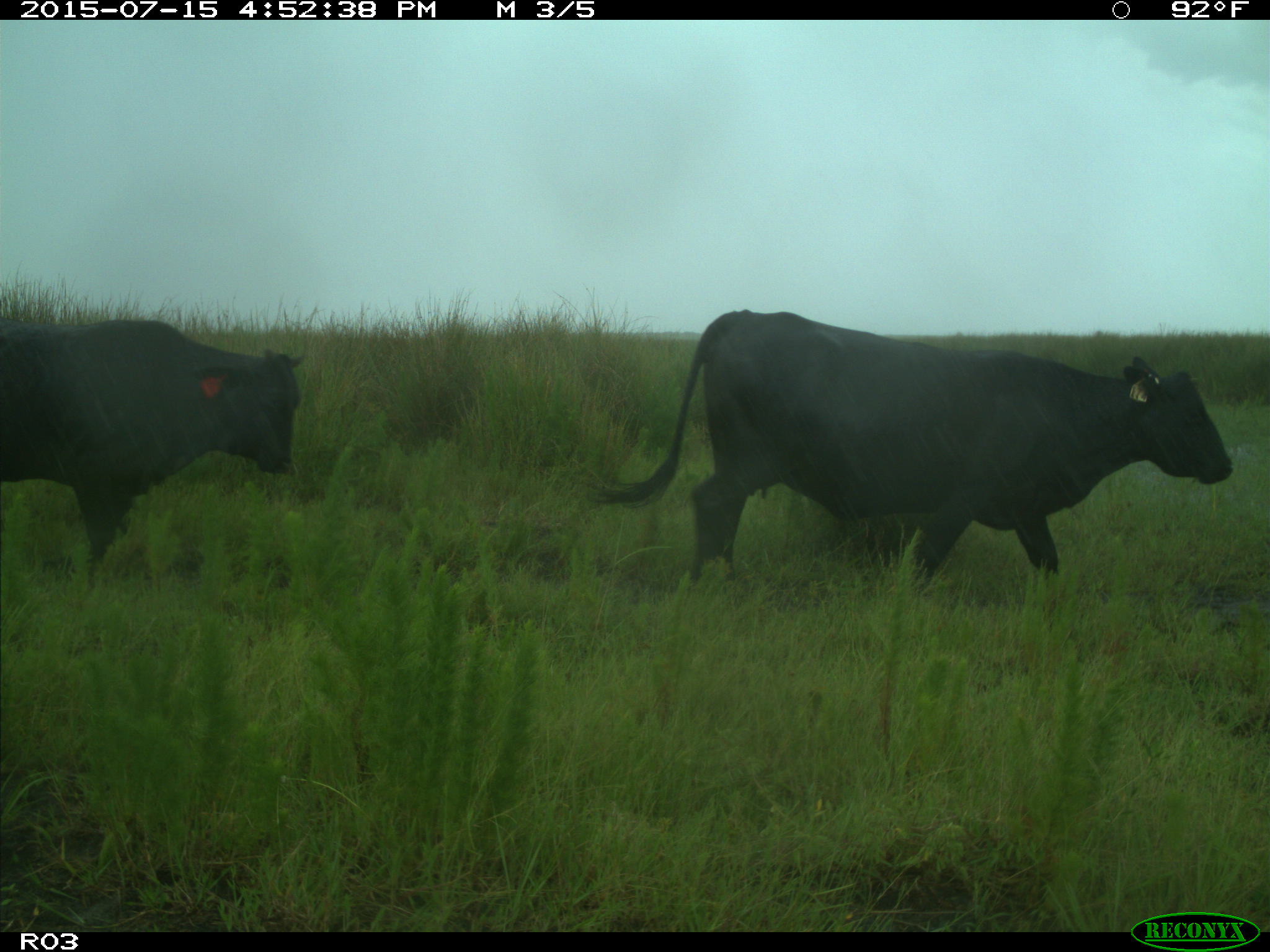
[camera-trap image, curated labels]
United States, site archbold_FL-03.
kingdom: Animalia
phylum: Chordata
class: Mammalia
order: Artiodactyla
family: Bovidae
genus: Bos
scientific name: Bos taurus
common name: domestic cow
Bos taurus (domestic cow).